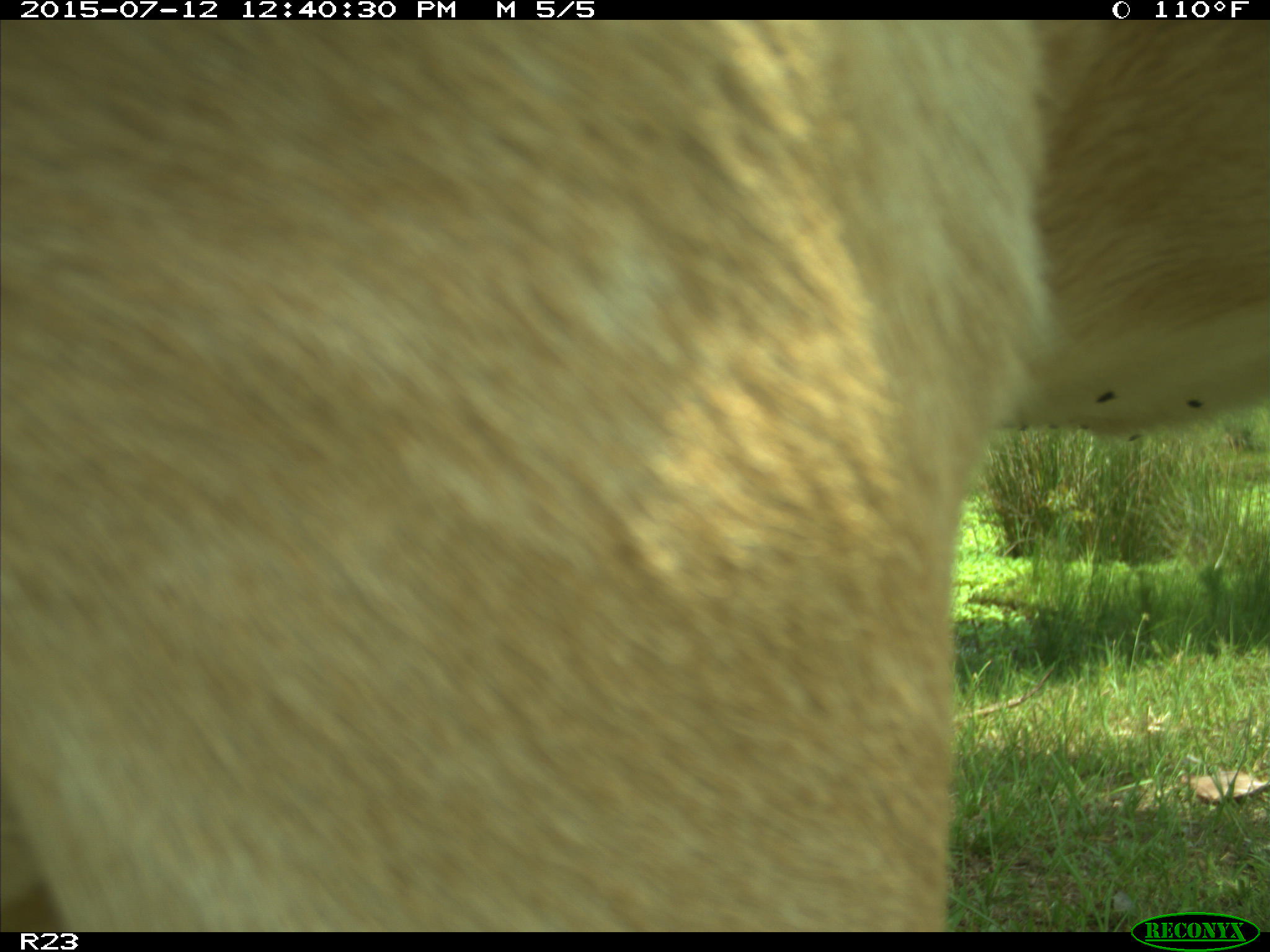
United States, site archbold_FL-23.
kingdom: Animalia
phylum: Chordata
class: Mammalia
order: Artiodactyla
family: Bovidae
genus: Bos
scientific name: Bos taurus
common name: domestic cow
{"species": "Bos taurus (domestic cow)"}